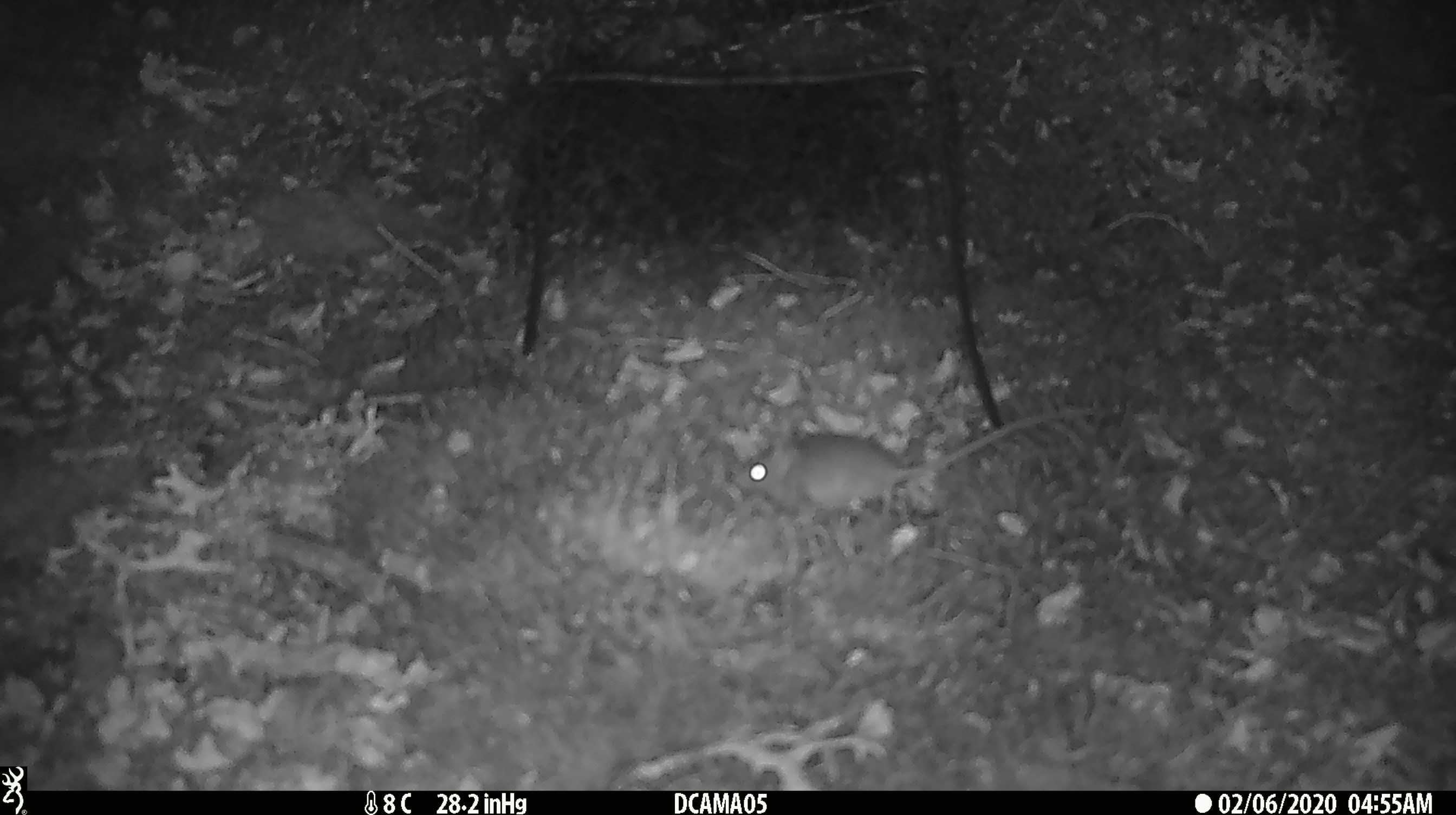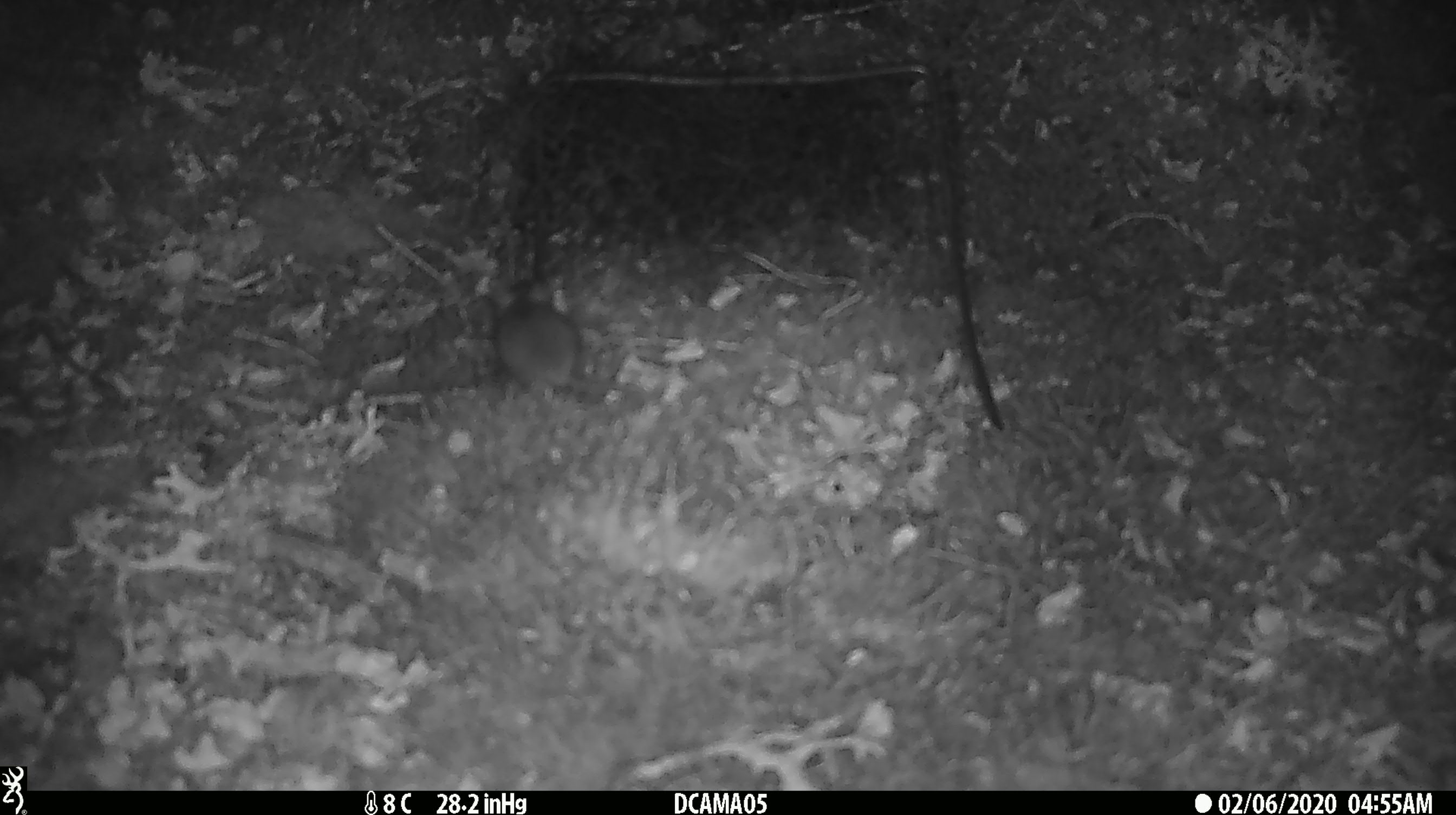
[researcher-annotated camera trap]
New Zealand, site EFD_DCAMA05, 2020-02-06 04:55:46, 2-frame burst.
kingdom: Animalia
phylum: Chordata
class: Mammalia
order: Rodentia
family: Muridae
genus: Mus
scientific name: Mus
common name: mouse